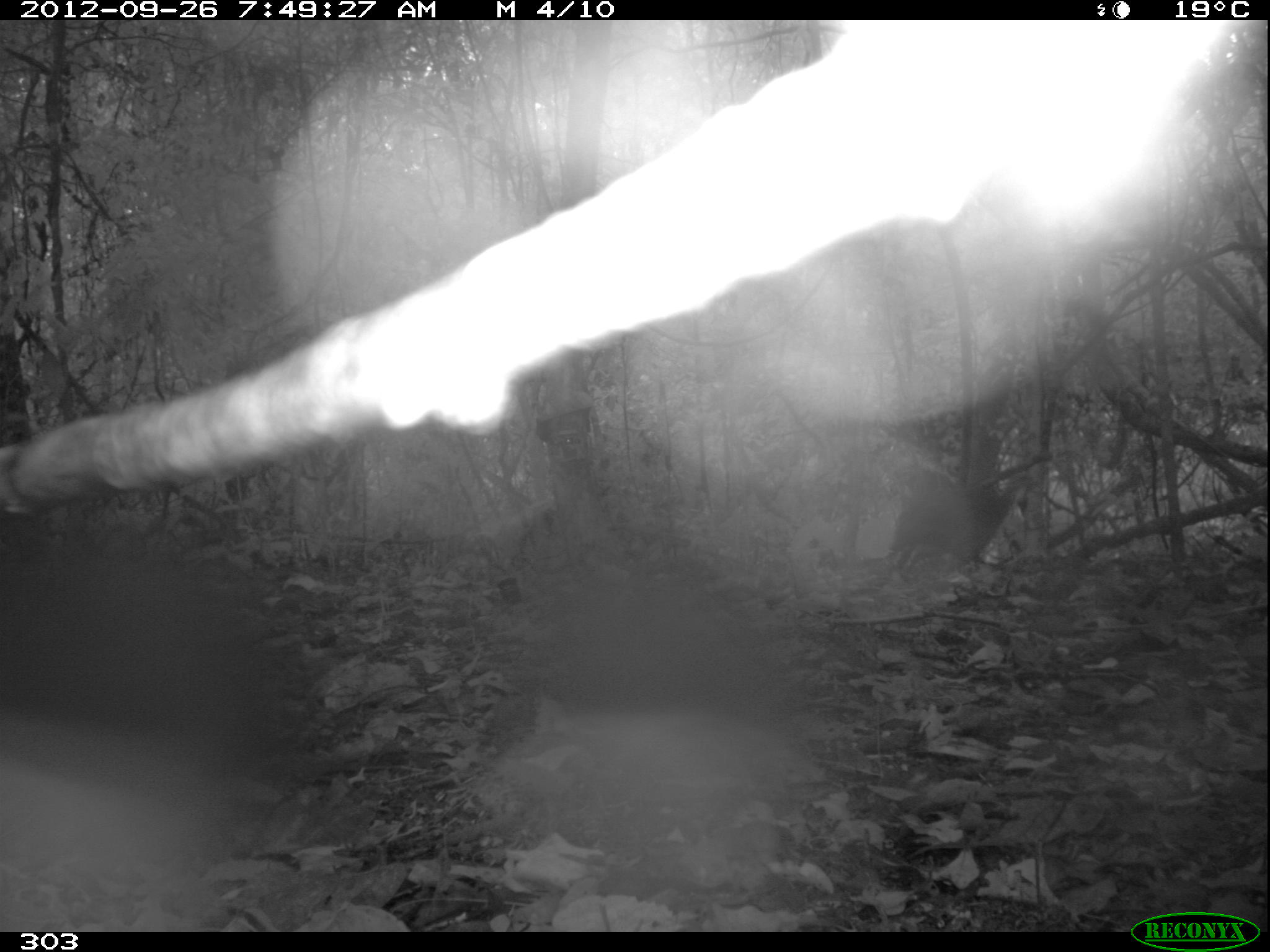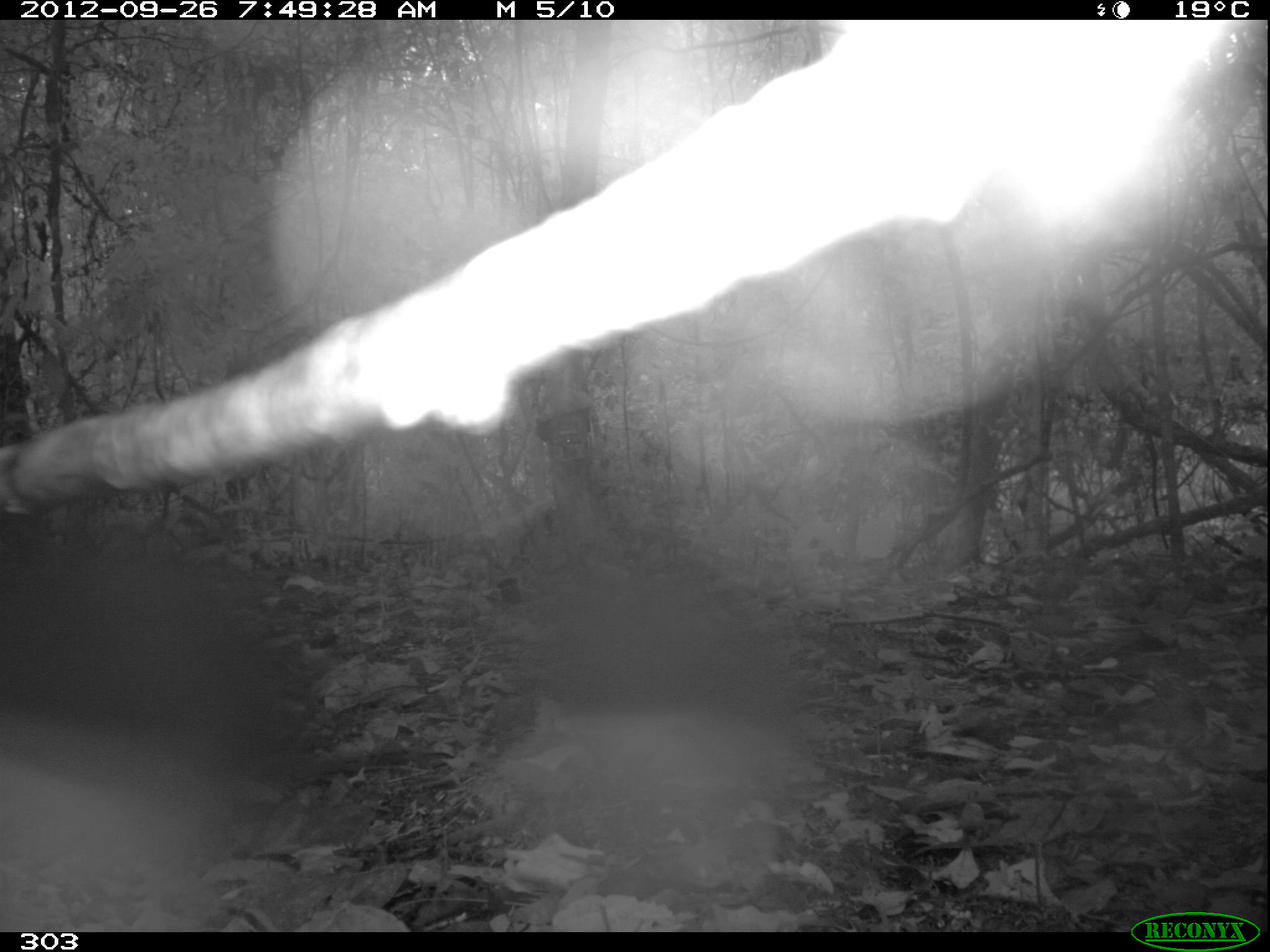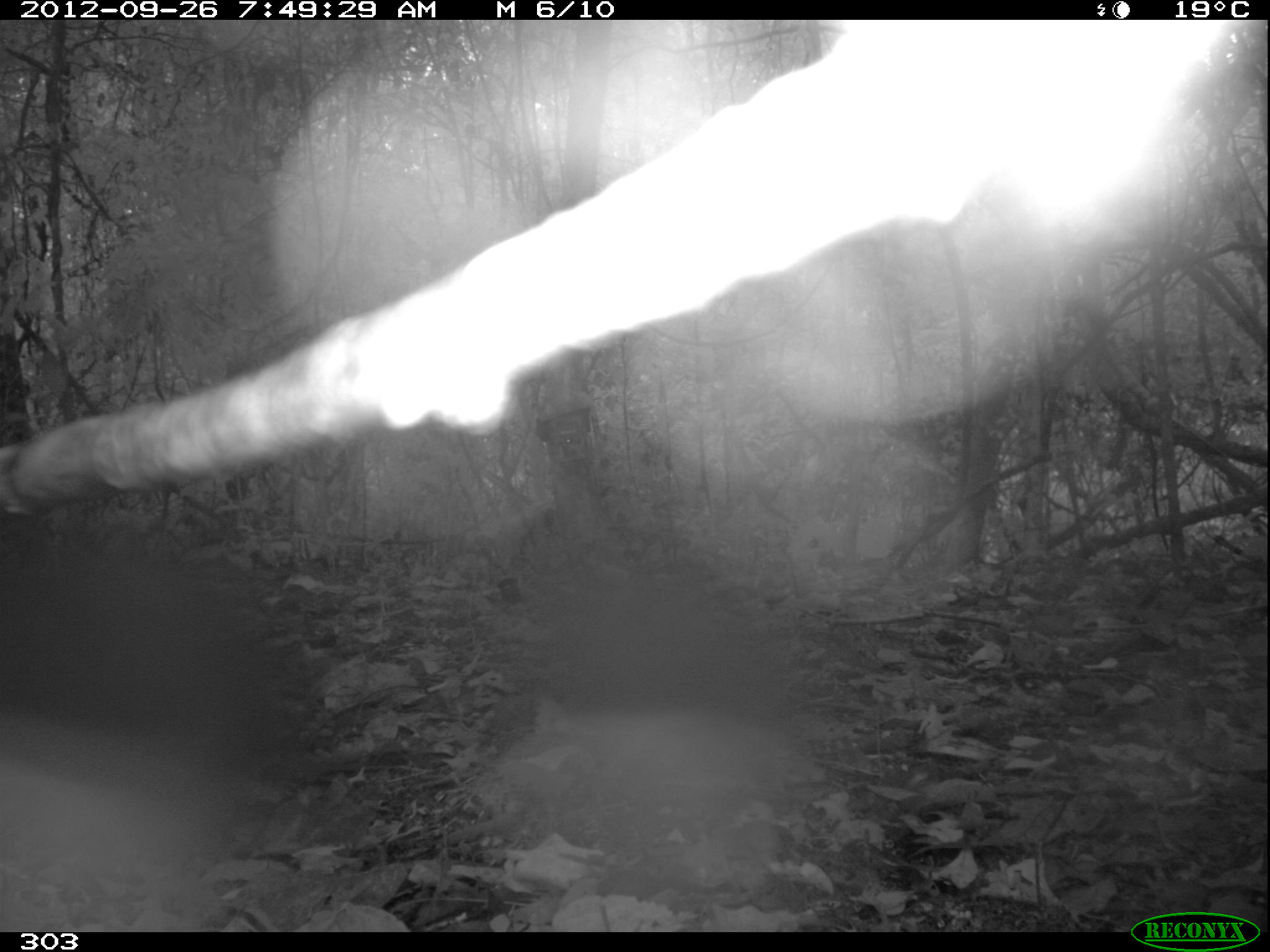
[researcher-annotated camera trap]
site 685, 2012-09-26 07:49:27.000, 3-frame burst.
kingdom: Animalia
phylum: Chordata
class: Aves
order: Galliformes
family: Phasianidae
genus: Alectoris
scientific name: Alectoris rufa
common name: red-legged partridge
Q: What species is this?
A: Alectoris rufa (red-legged partridge).